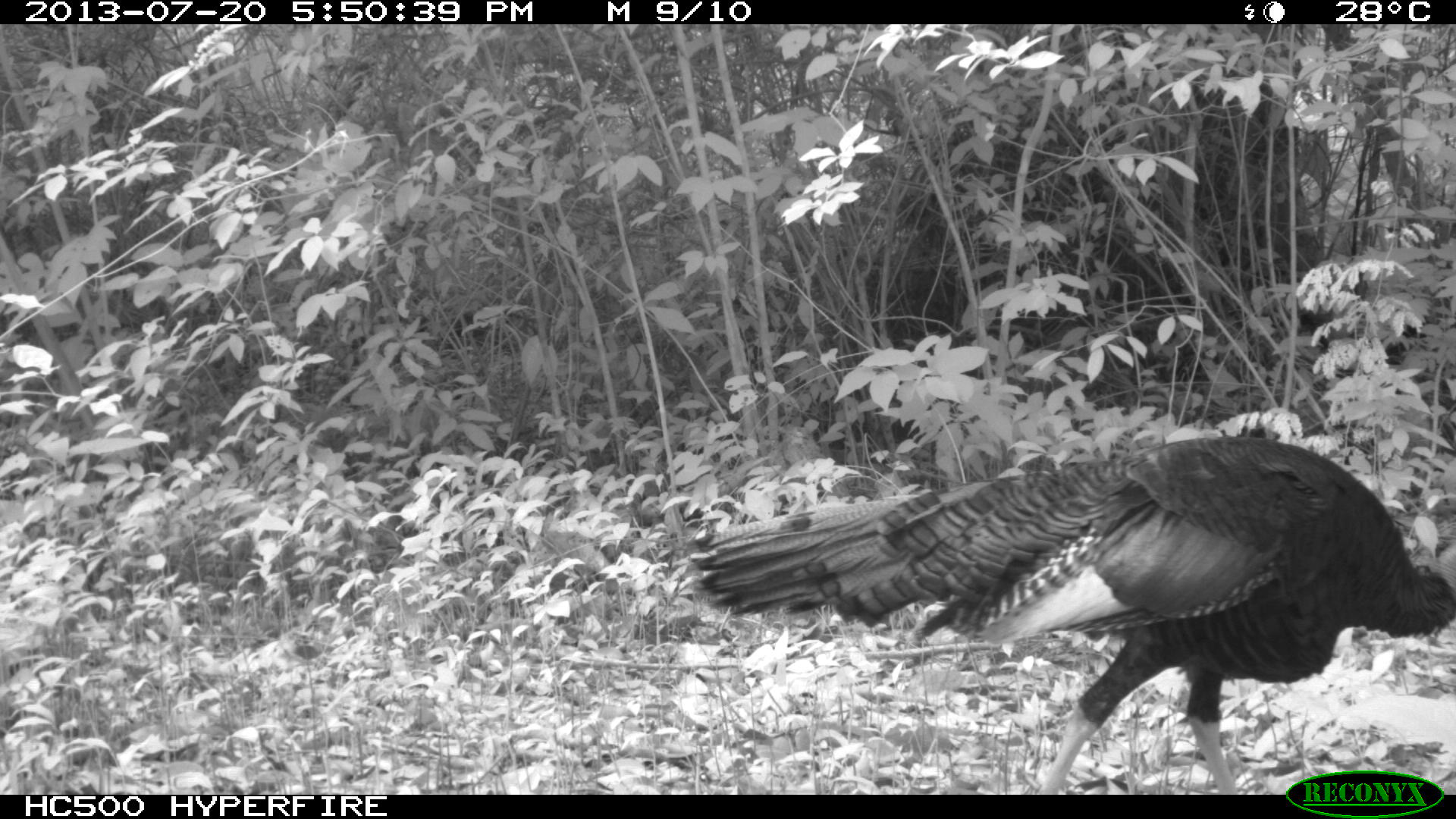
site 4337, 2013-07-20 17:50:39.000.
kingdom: Animalia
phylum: Chordata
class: Aves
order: Galliformes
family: Phasianidae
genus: Meleagris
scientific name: Meleagris ocellata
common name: ocellated turkey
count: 1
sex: male